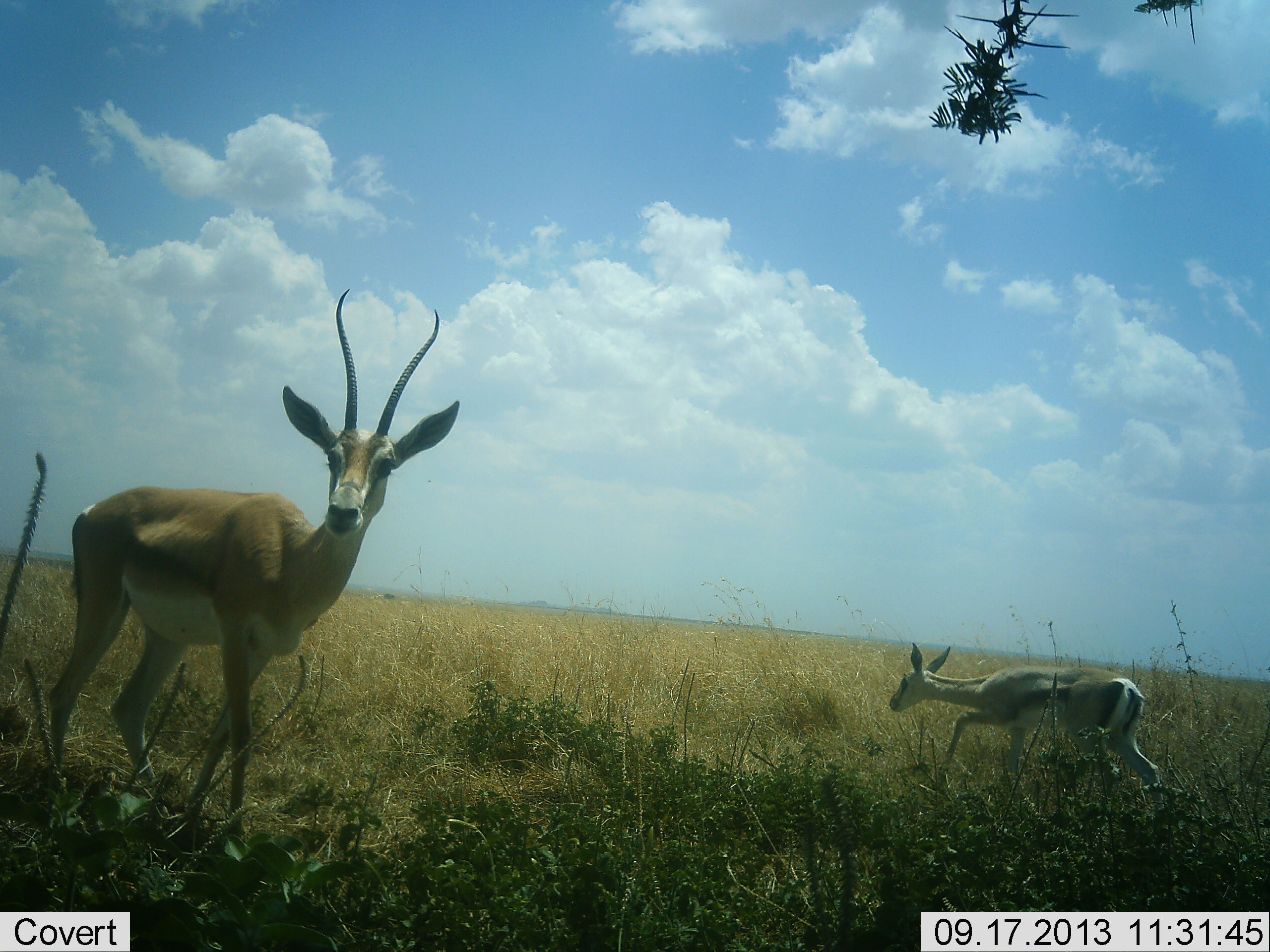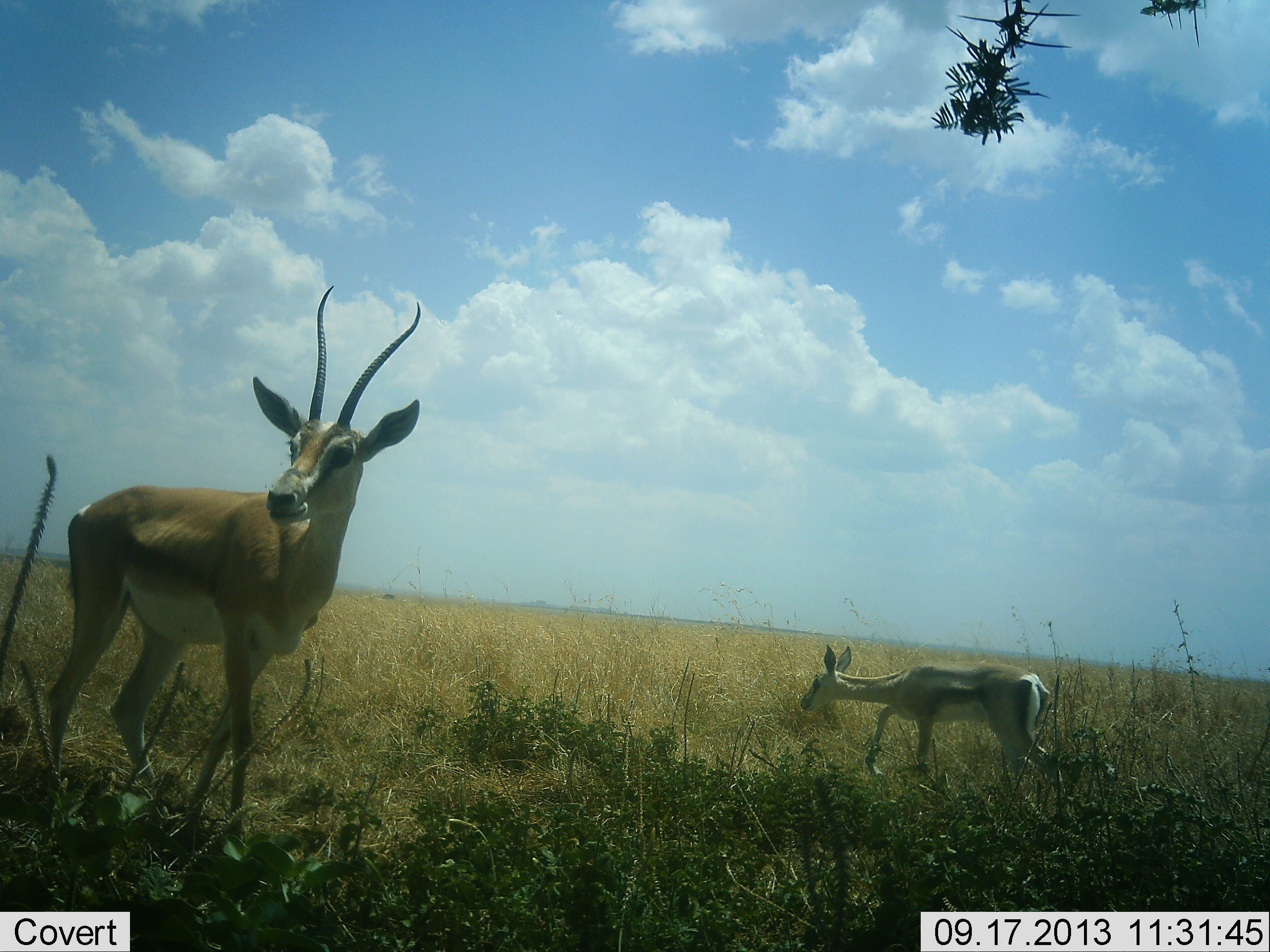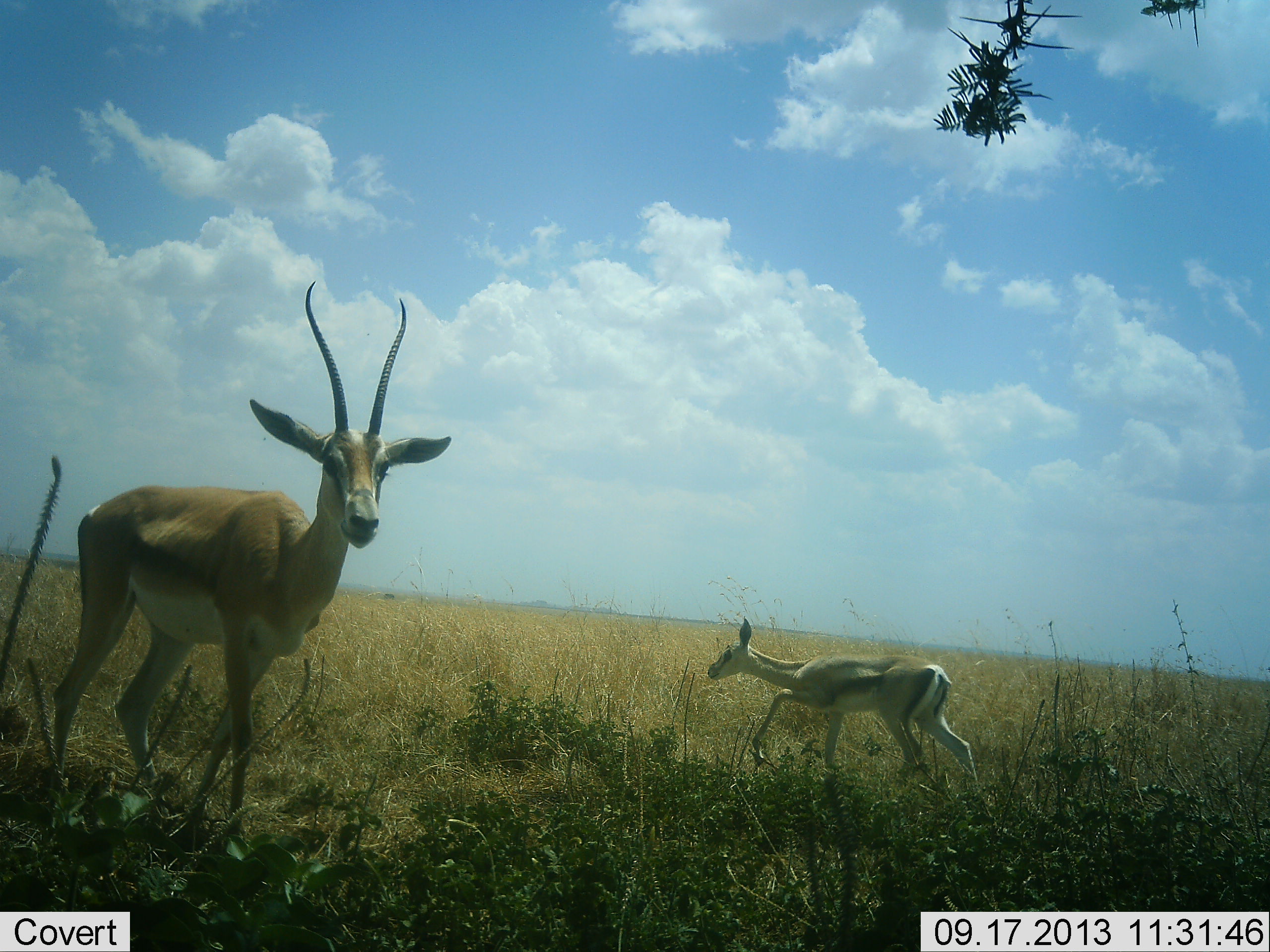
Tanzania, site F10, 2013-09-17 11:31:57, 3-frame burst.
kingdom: Animalia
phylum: Chordata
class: Mammalia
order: Artiodactyla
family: Bovidae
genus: Nanger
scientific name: Nanger granti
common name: grant's gazelle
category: gazellegrants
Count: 2.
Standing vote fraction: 97%.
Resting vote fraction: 0%.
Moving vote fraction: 53%.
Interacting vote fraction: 0%.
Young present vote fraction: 27%.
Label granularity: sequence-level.